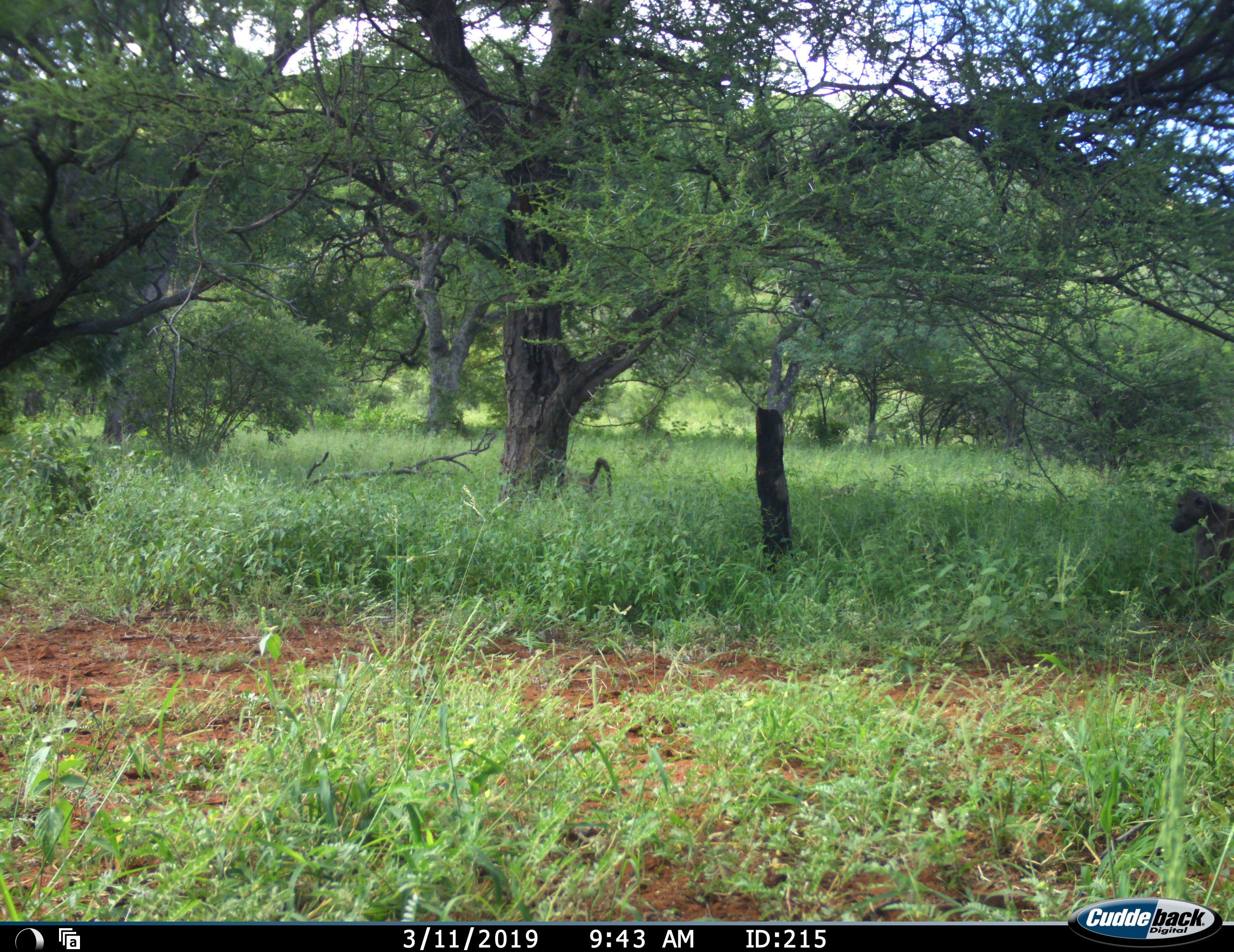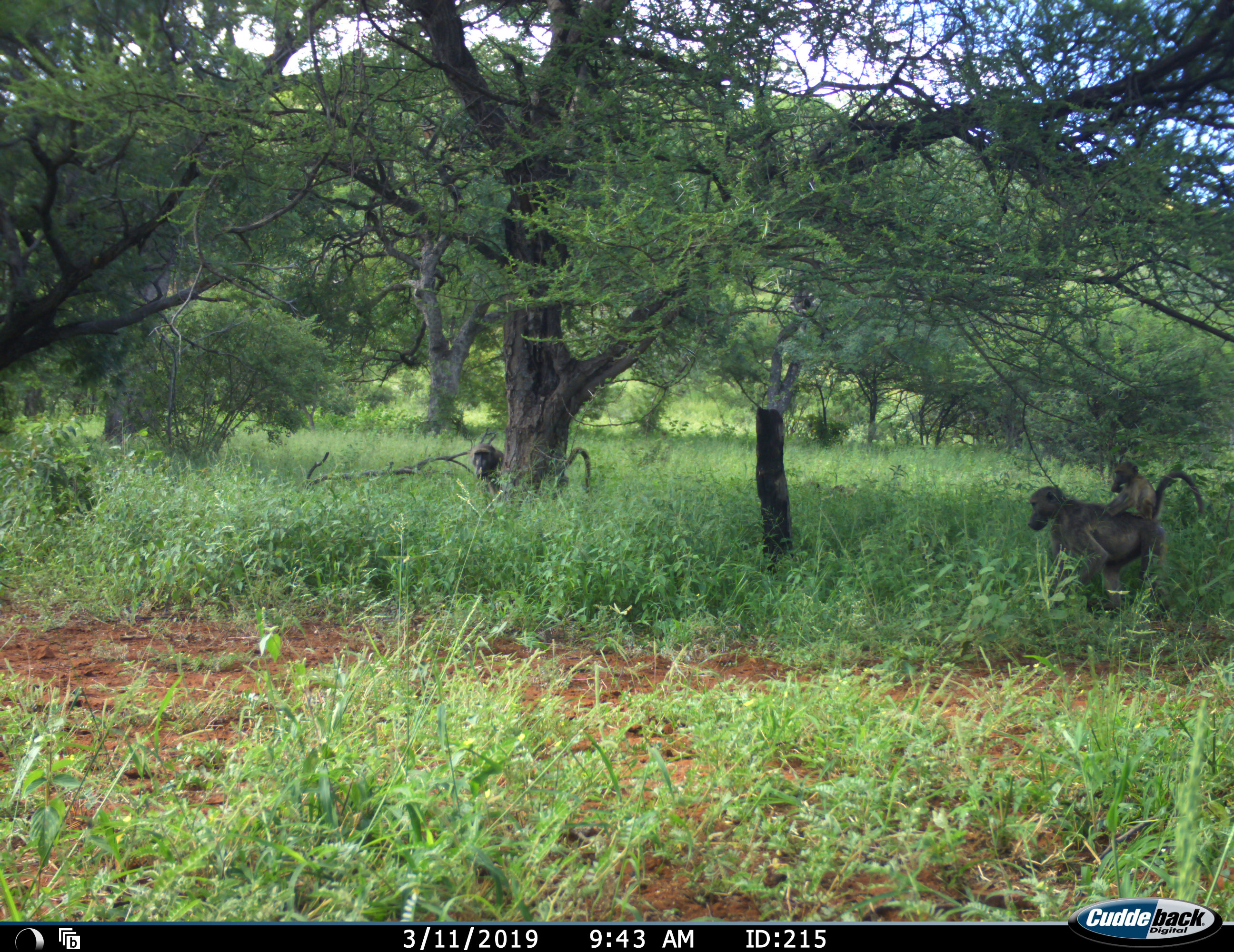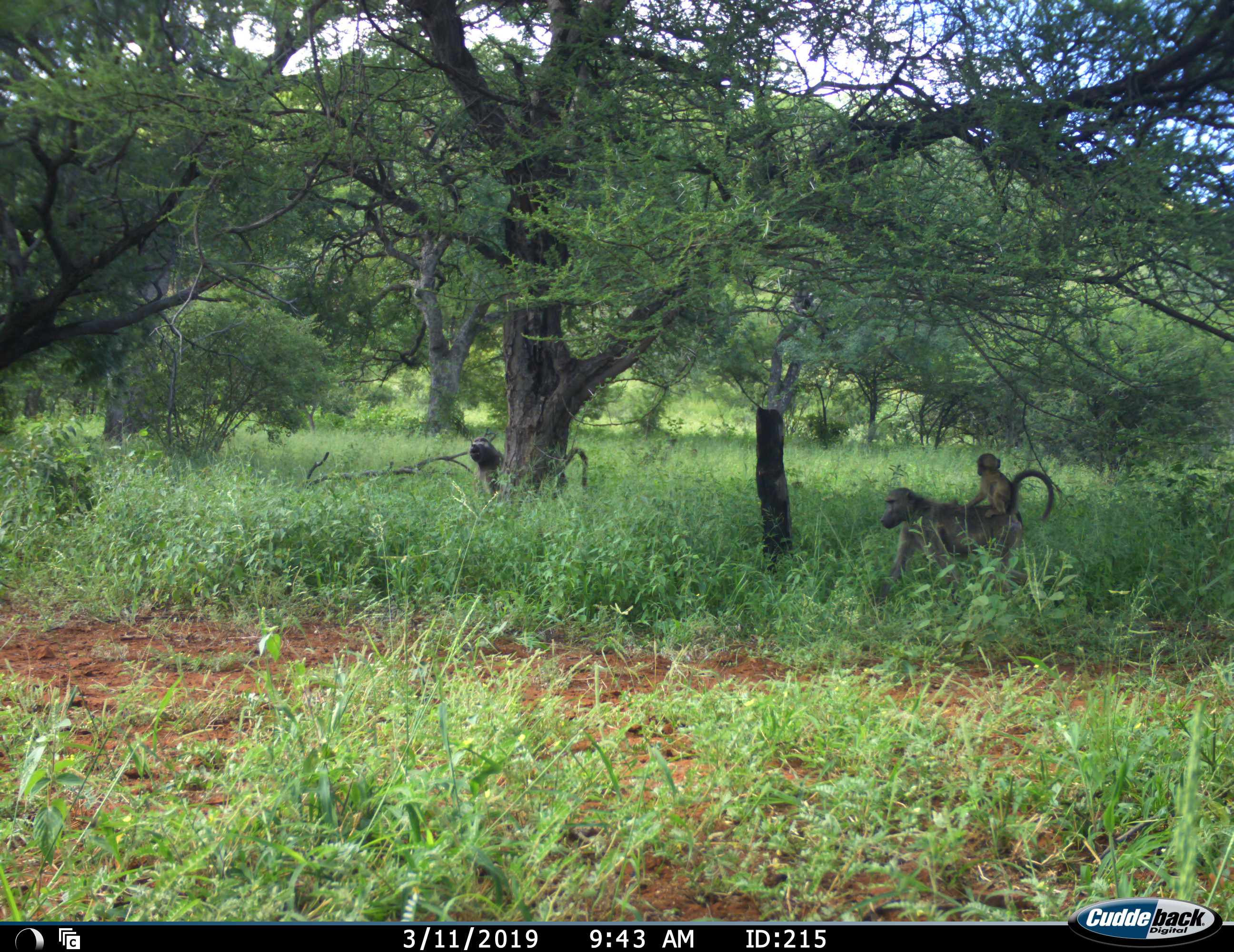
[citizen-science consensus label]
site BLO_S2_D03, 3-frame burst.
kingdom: Animalia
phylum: Chordata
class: Mammalia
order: Primates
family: Cercopithecidae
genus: Papio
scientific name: Papio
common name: baboon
Baboon (Papio), count 3. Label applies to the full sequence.